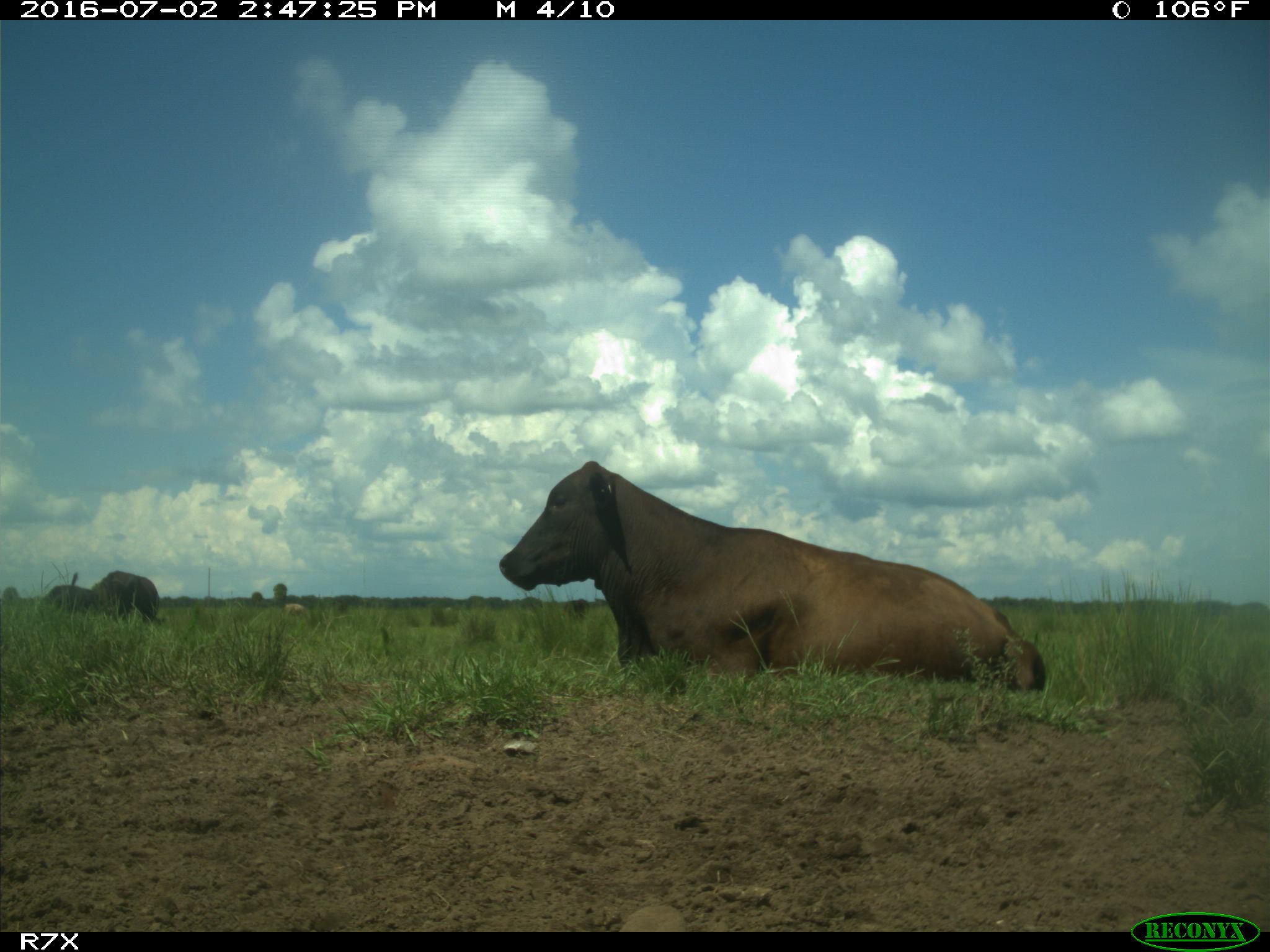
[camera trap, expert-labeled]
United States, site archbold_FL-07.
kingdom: Animalia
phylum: Chordata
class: Mammalia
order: Artiodactyla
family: Bovidae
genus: Bos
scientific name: Bos taurus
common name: domestic cow